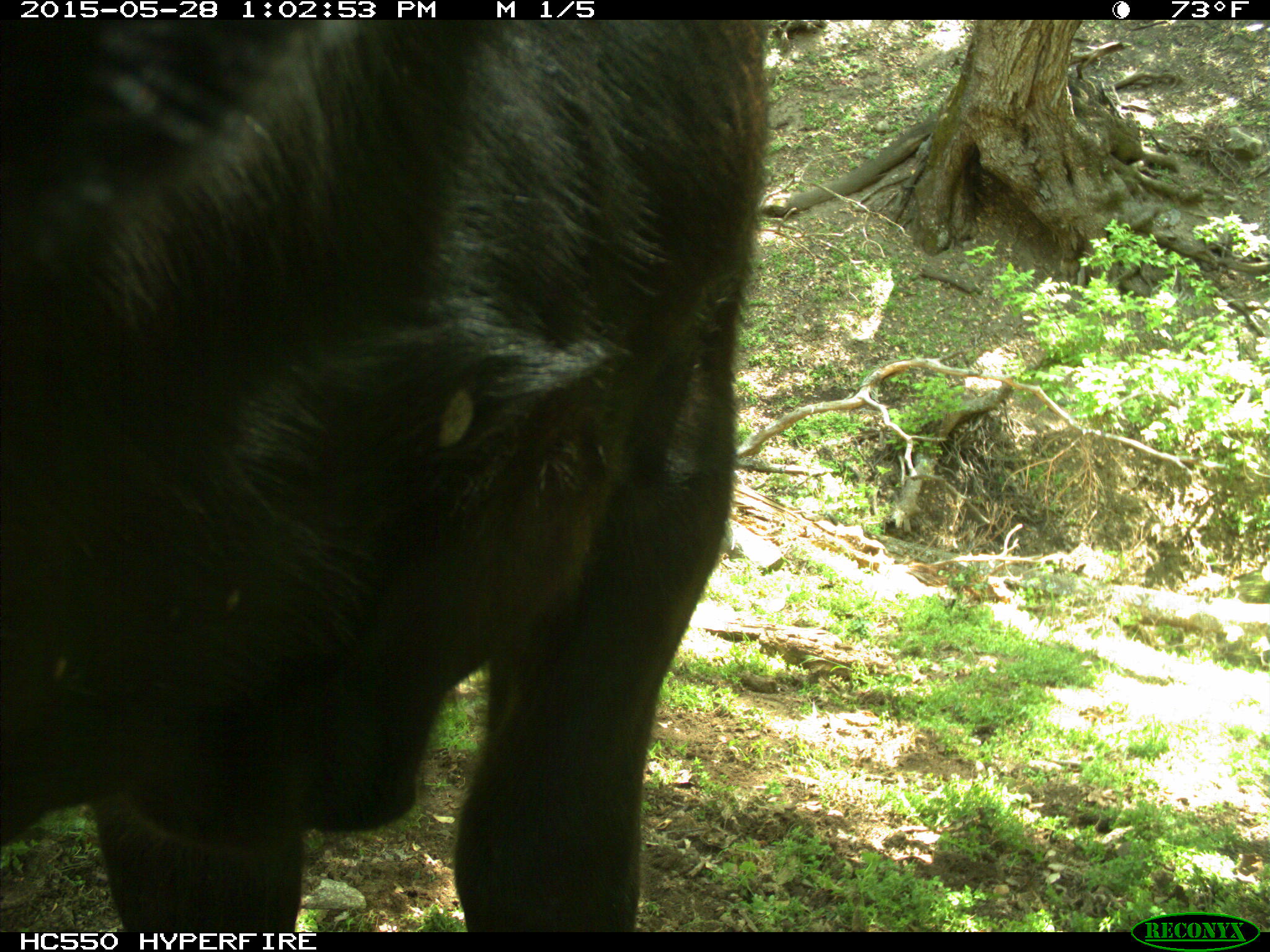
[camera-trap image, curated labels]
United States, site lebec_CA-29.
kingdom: Animalia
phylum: Chordata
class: Mammalia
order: Artiodactyla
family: Bovidae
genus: Bos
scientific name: Bos taurus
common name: domestic cow